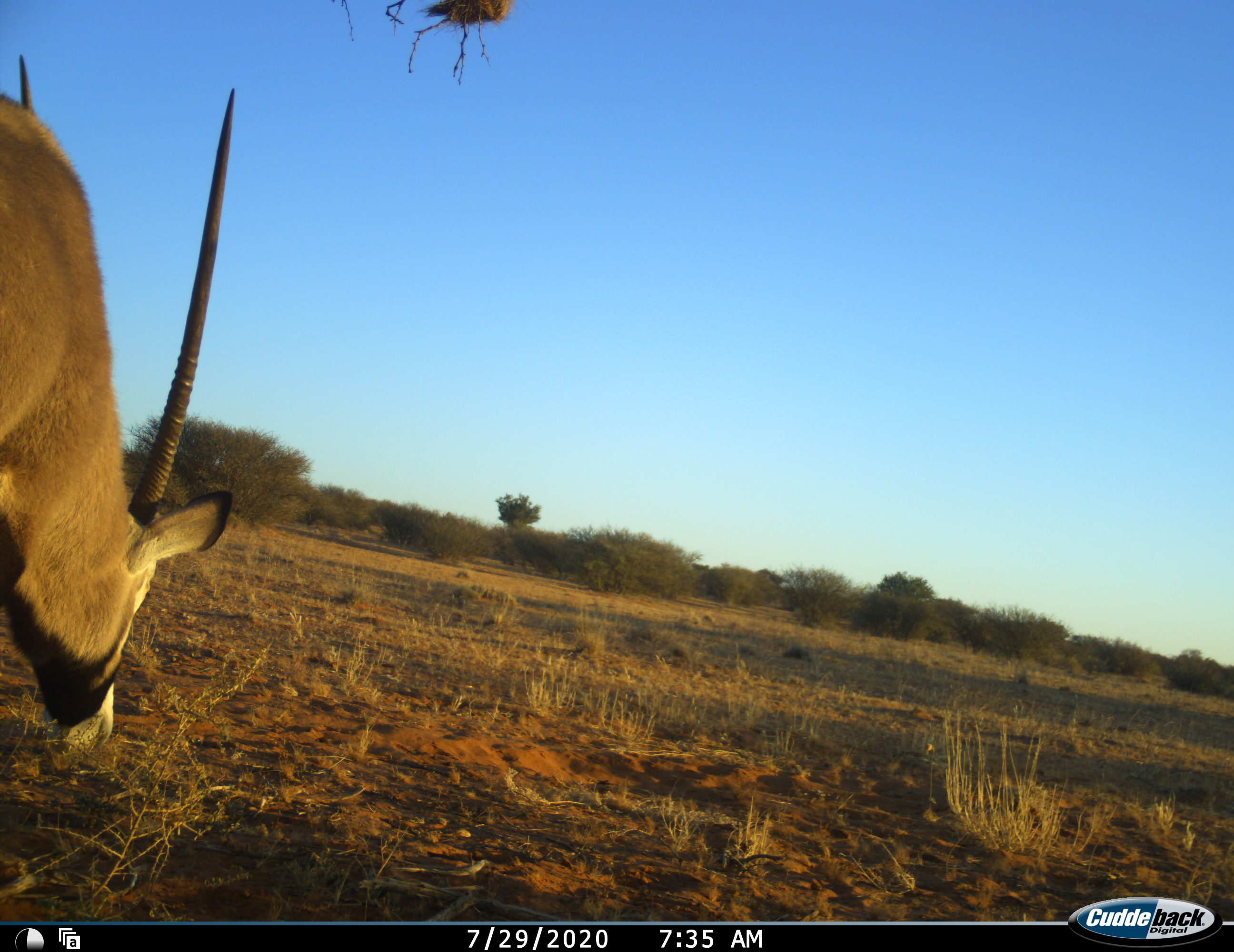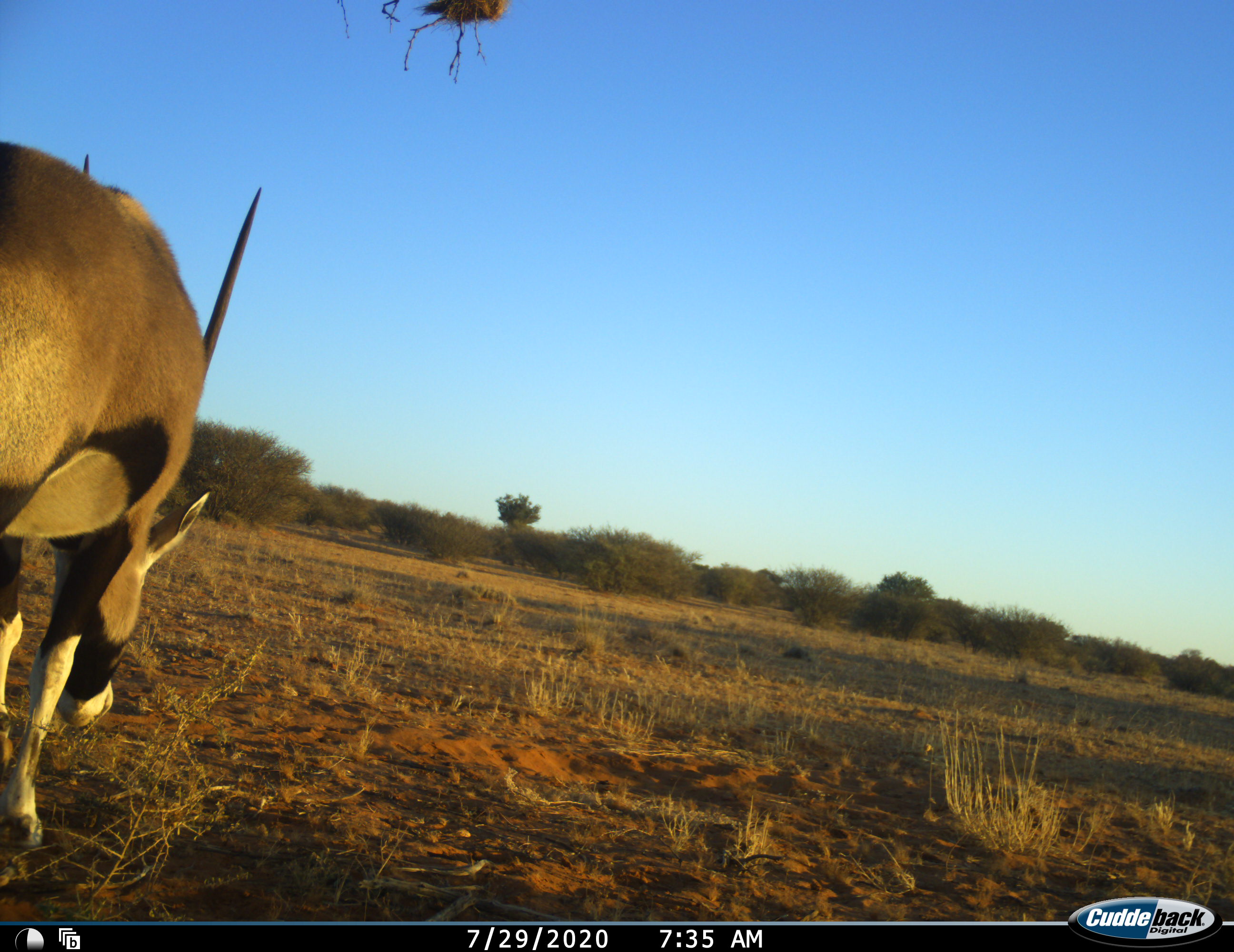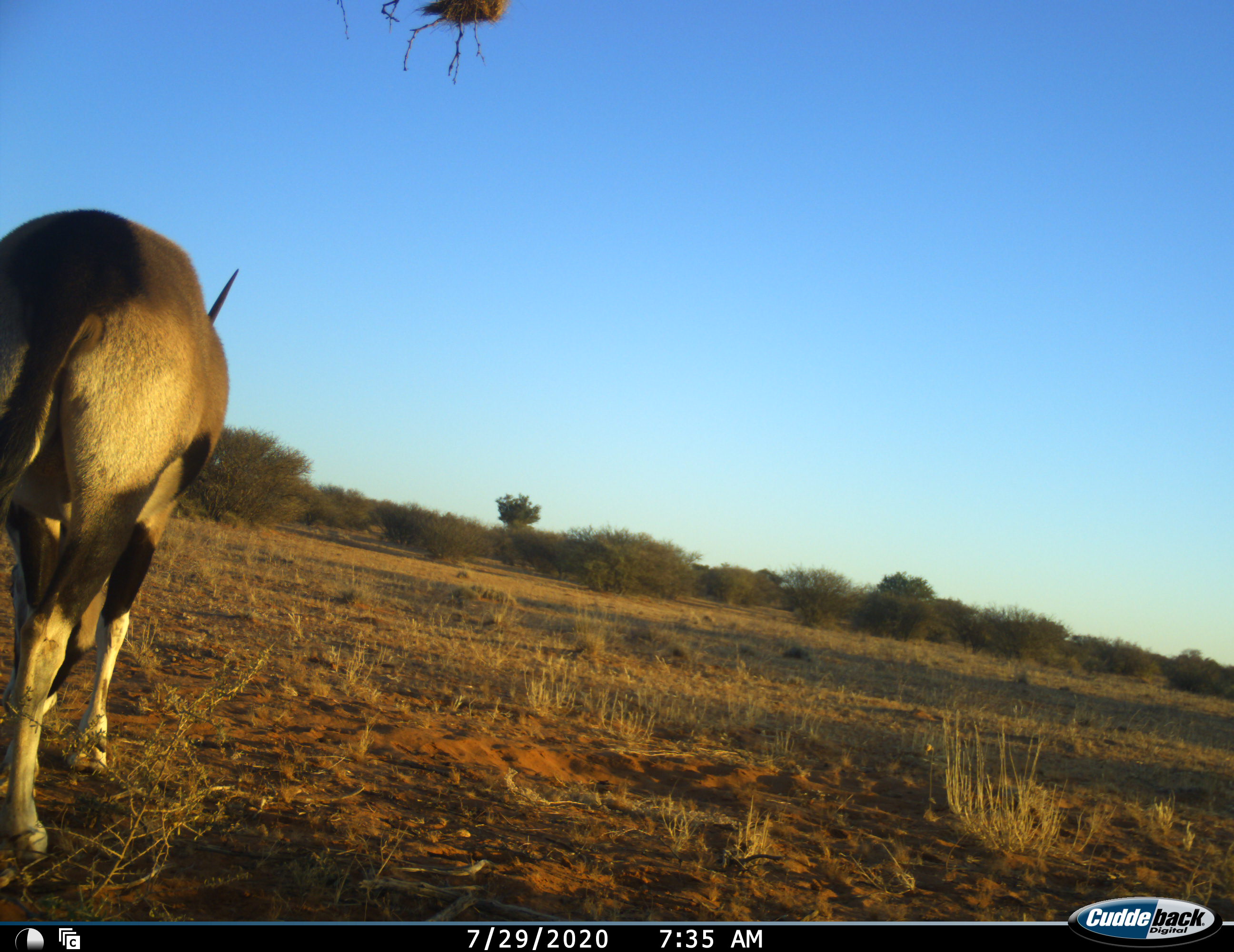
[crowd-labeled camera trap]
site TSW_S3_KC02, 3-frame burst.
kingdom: Animalia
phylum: Chordata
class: Mammalia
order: Artiodactyla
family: Bovidae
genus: Oryx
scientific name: Oryx gazella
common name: gemsbok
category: oryx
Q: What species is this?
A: Oryx (gemsbok) (Oryx gazella).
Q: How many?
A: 1.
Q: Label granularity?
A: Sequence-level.